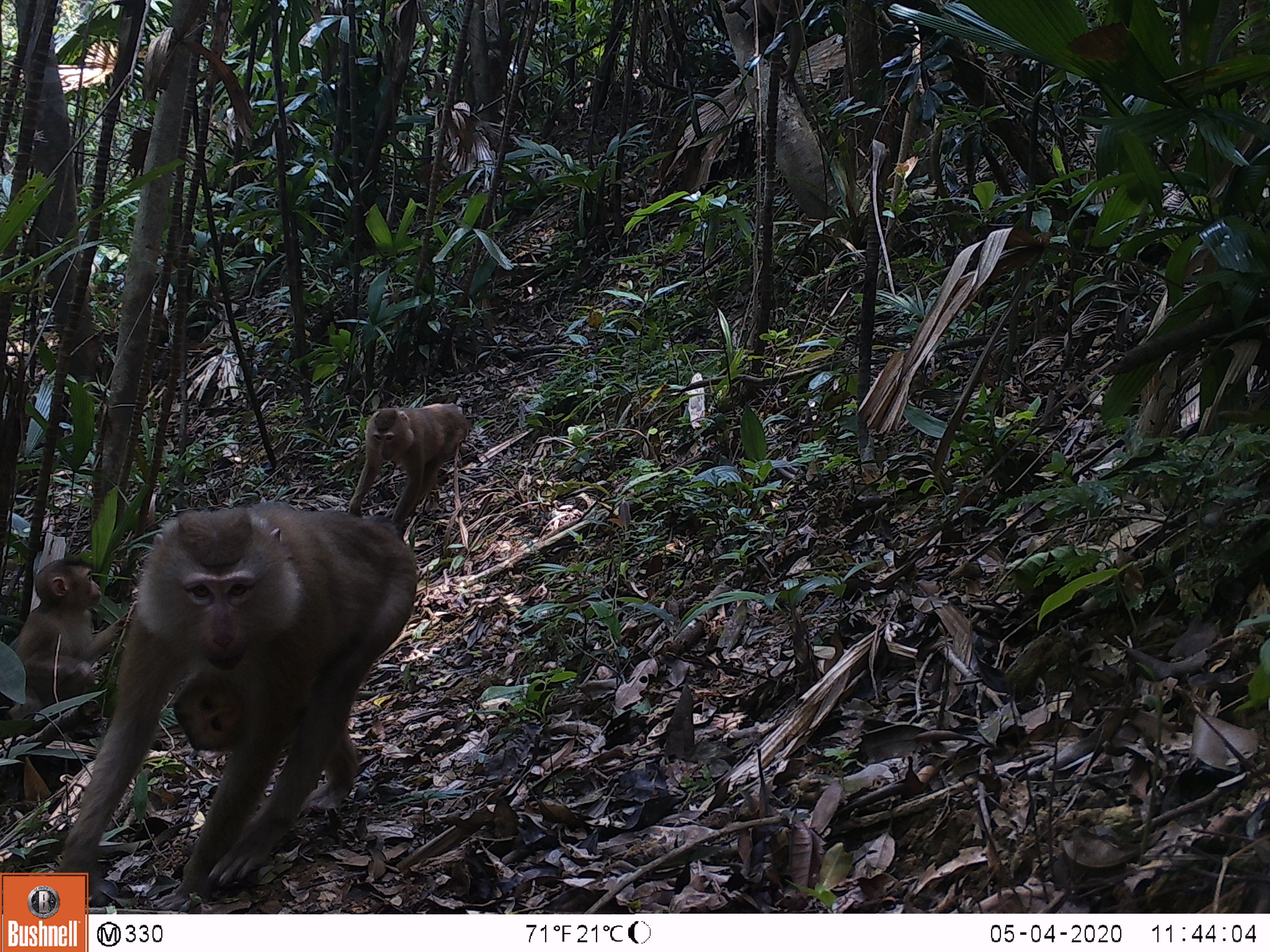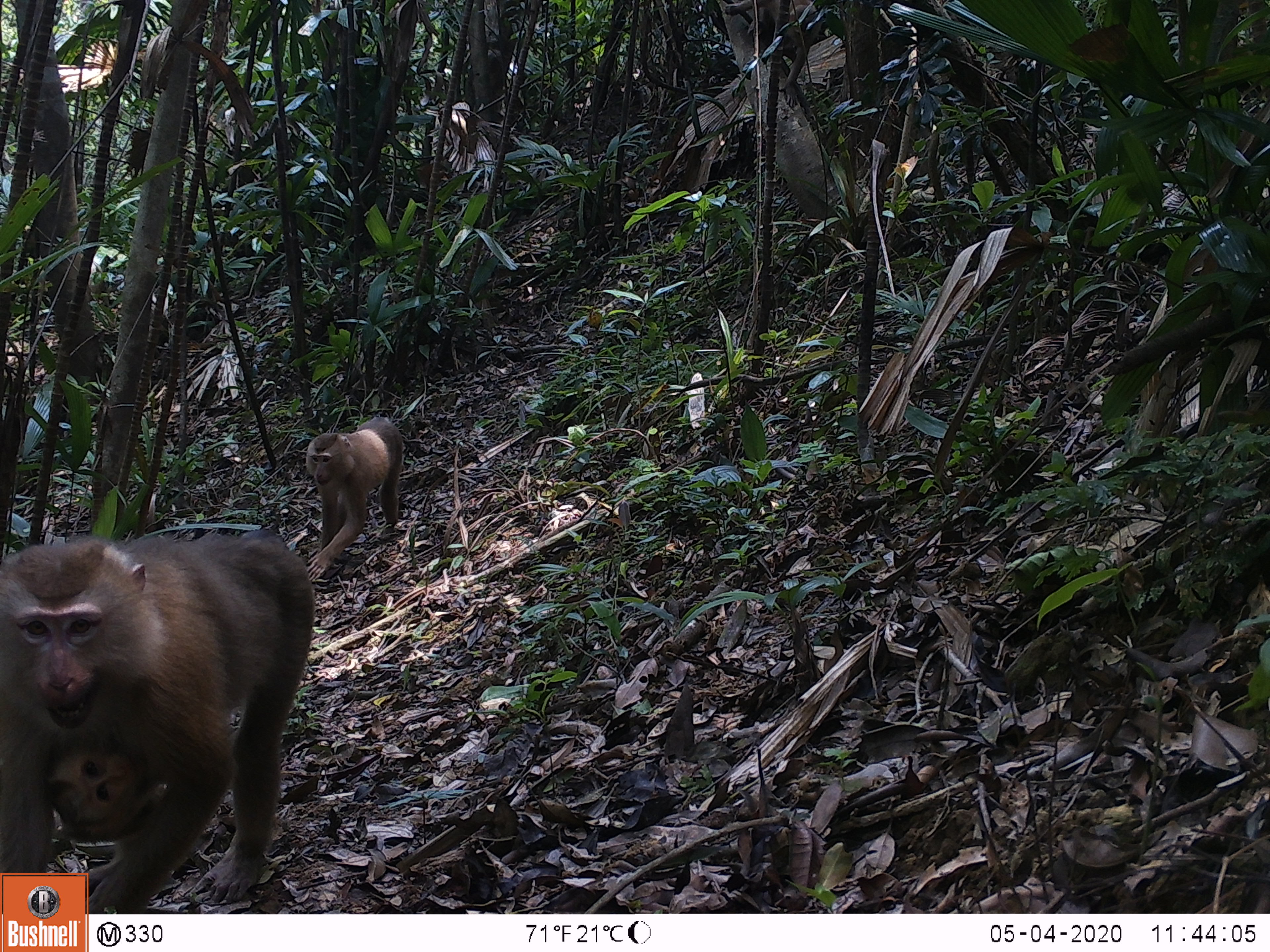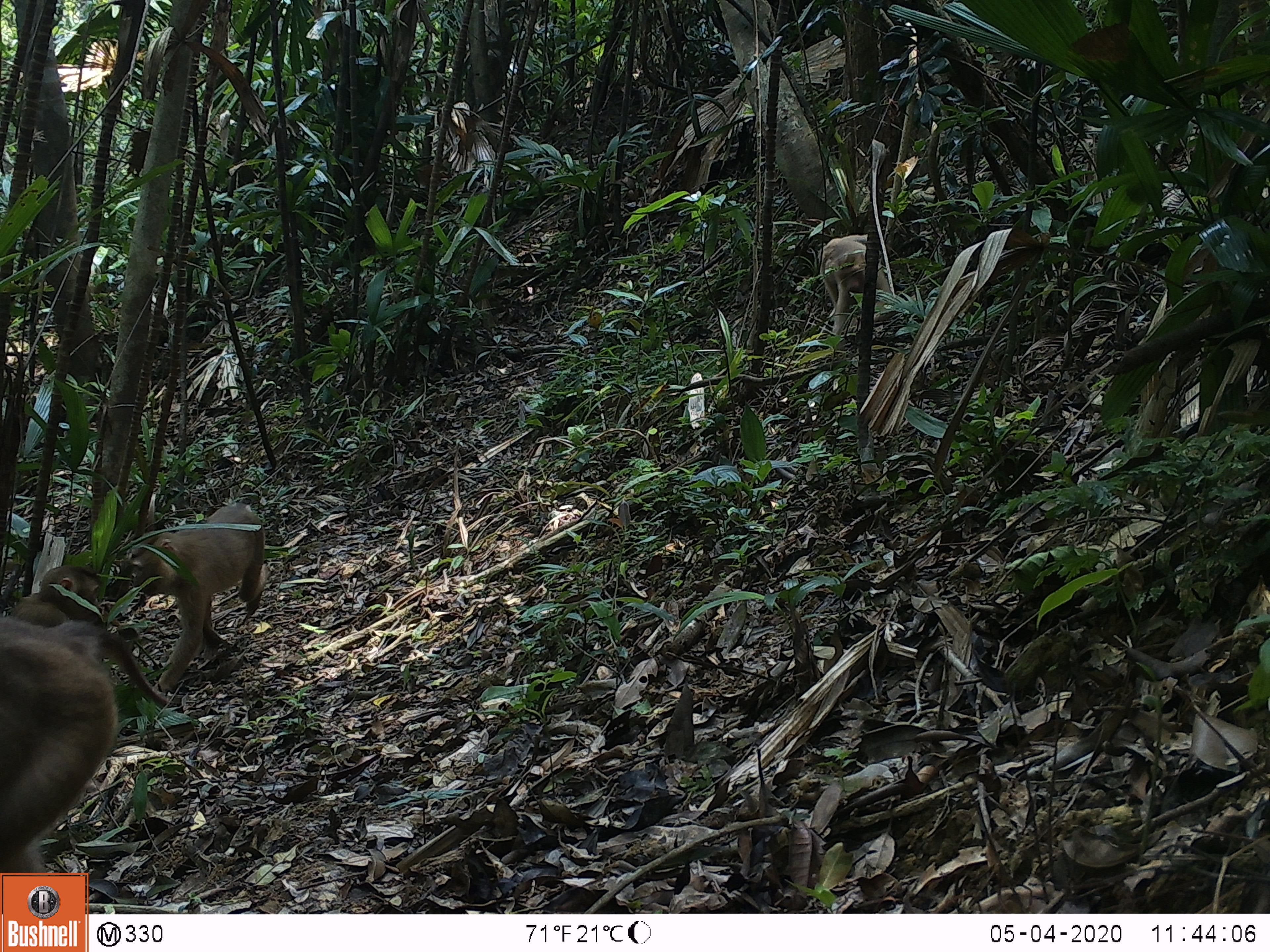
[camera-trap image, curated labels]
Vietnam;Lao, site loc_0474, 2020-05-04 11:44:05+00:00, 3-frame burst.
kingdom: Animalia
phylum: Chordata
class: Mammalia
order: Primates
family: Cercopithecidae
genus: Macaca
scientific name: Macaca nemestrina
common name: pig-tailed macaque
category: pig tailed macaque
Pig tailed macaque (pig-tailed macaque) (Macaca nemestrina). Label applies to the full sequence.